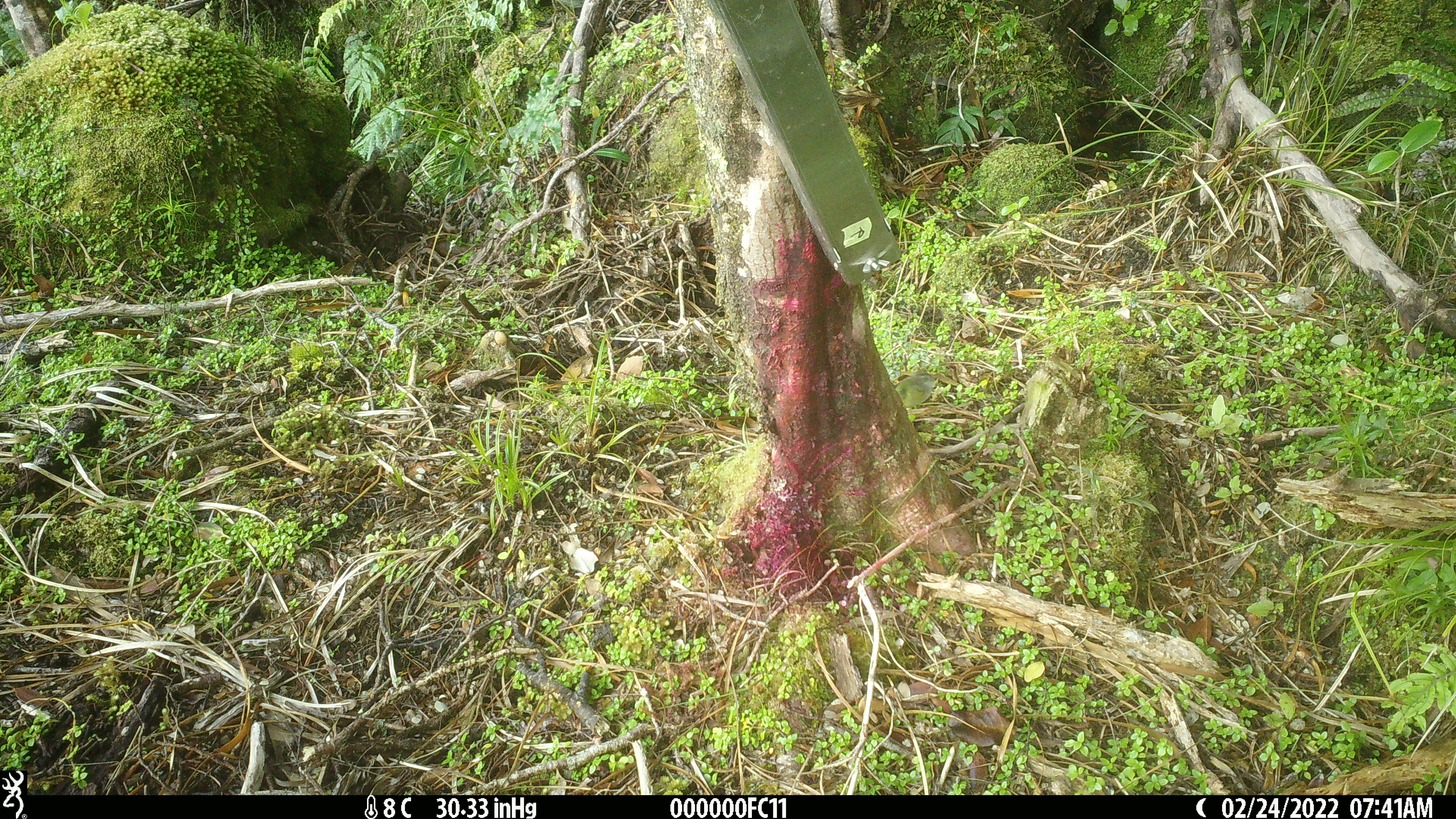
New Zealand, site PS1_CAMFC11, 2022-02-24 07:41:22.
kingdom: Animalia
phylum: Chordata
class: Aves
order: Passeriformes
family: Acanthisittidae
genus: Acanthisitta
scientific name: Acanthisitta chloris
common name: rifleman